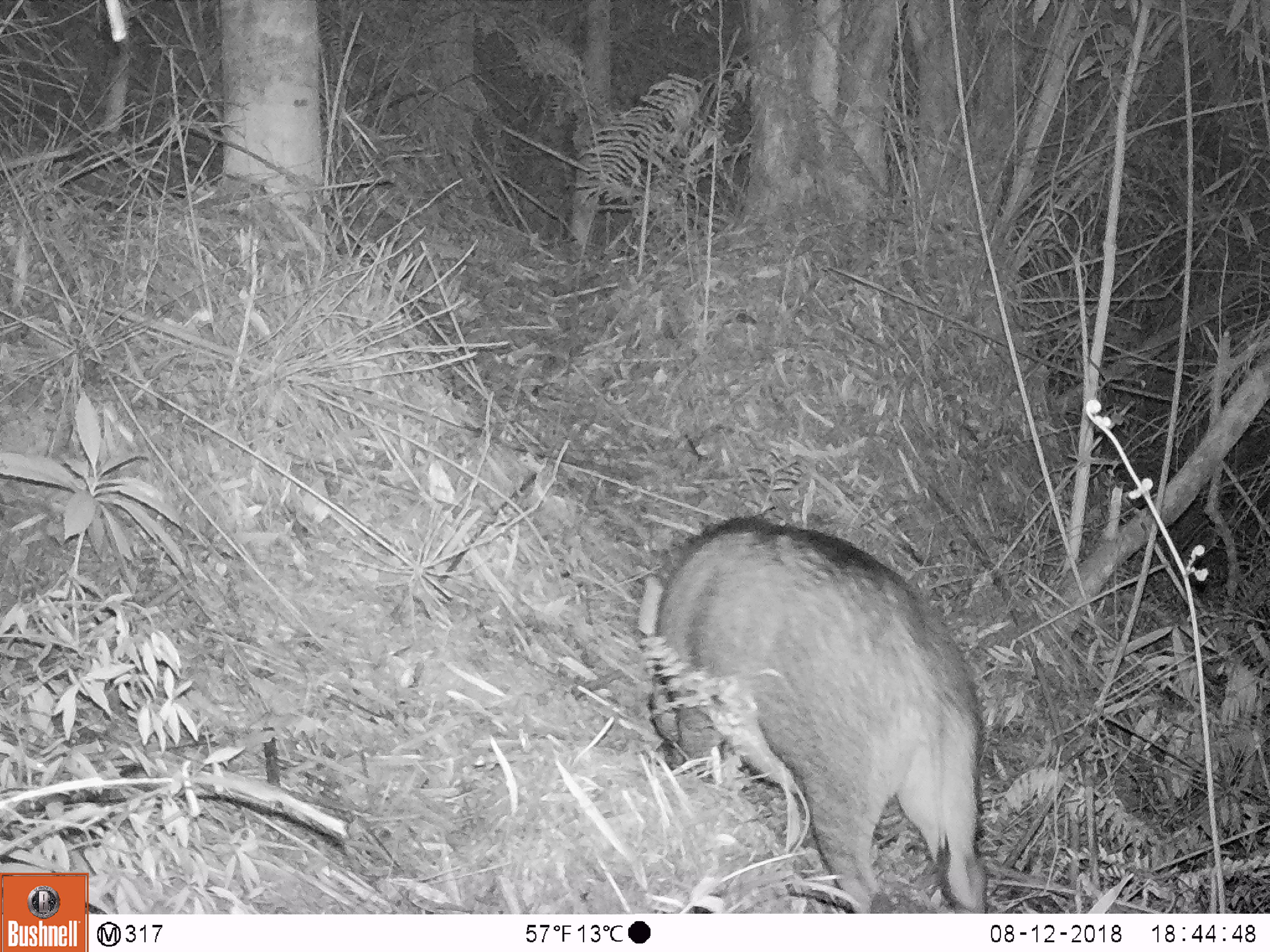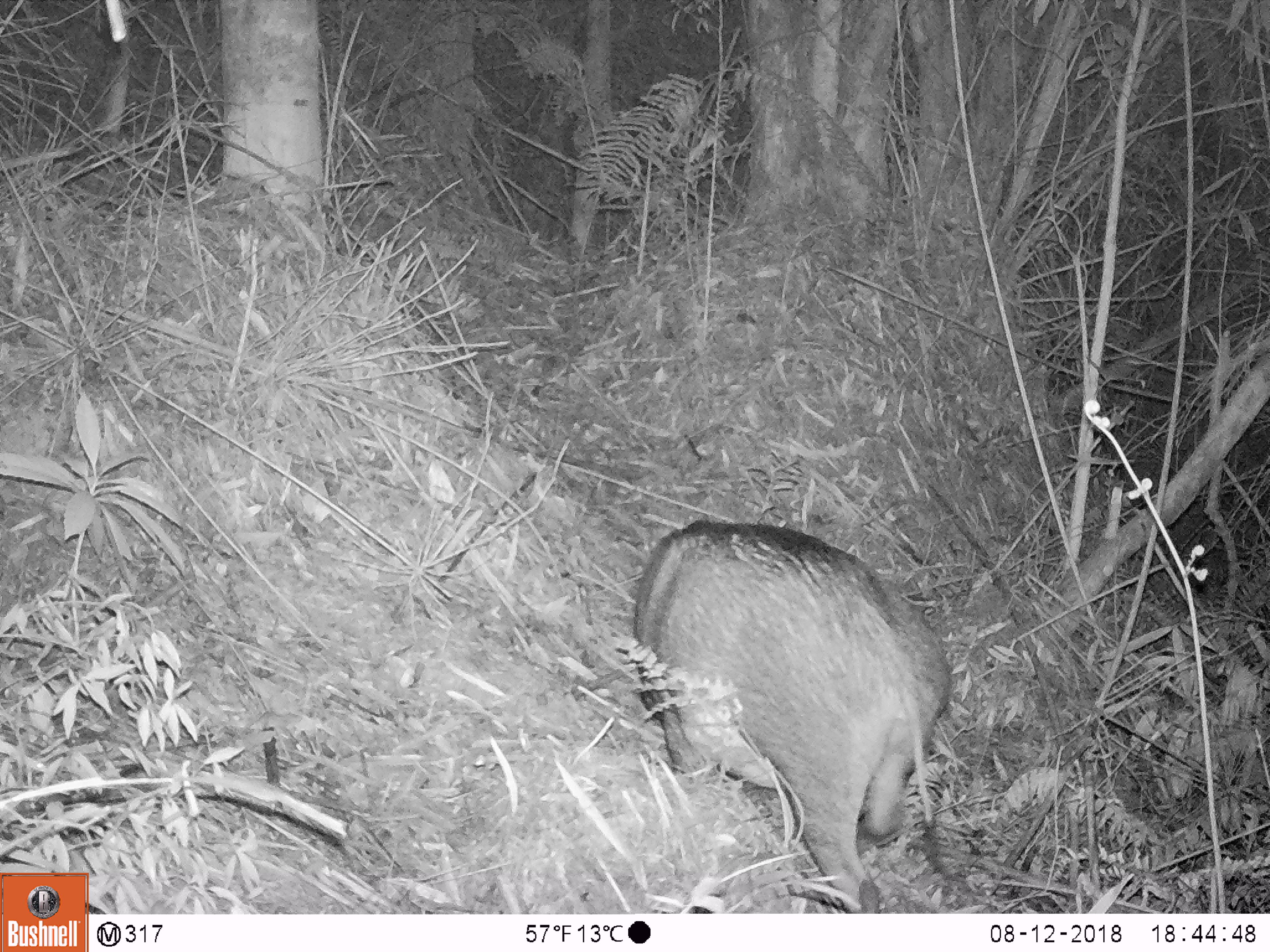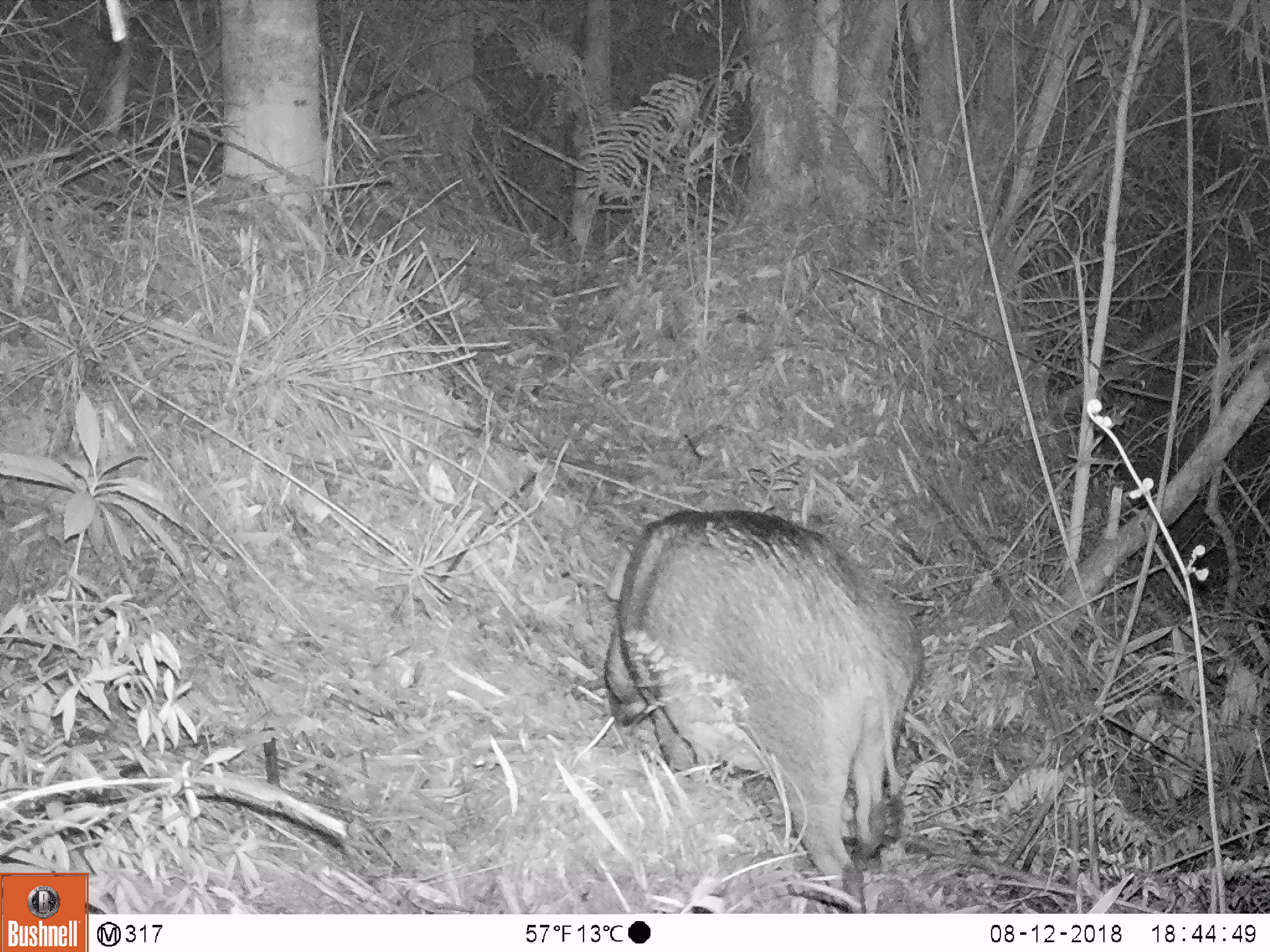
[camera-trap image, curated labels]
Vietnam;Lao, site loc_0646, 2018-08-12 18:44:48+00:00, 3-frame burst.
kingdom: Animalia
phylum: Chordata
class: Mammalia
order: Artiodactyla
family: Suidae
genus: Sus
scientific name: Sus scrofa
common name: eurasian wild pig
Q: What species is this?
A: Eurasian wild pig (Sus scrofa).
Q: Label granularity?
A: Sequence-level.